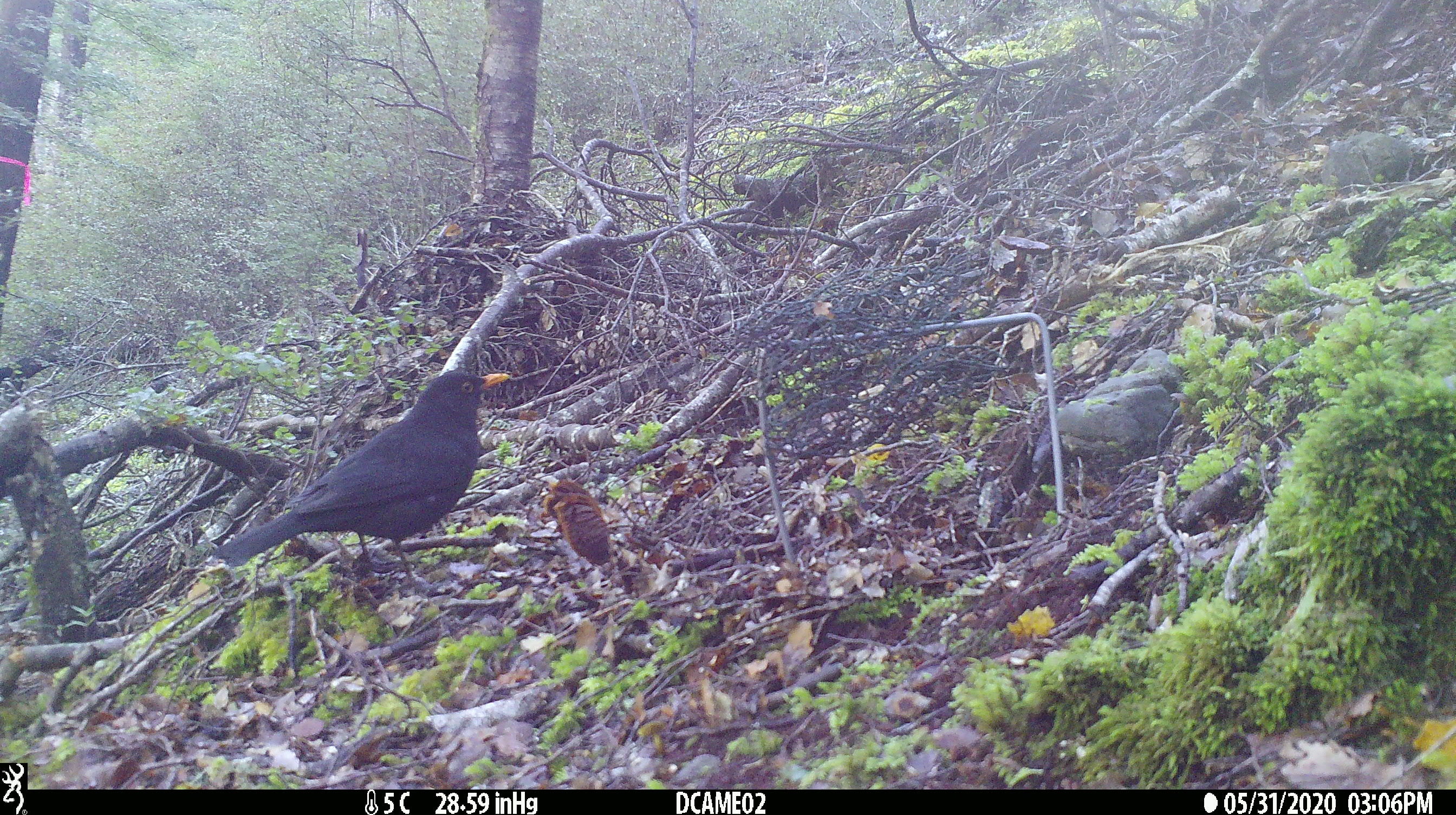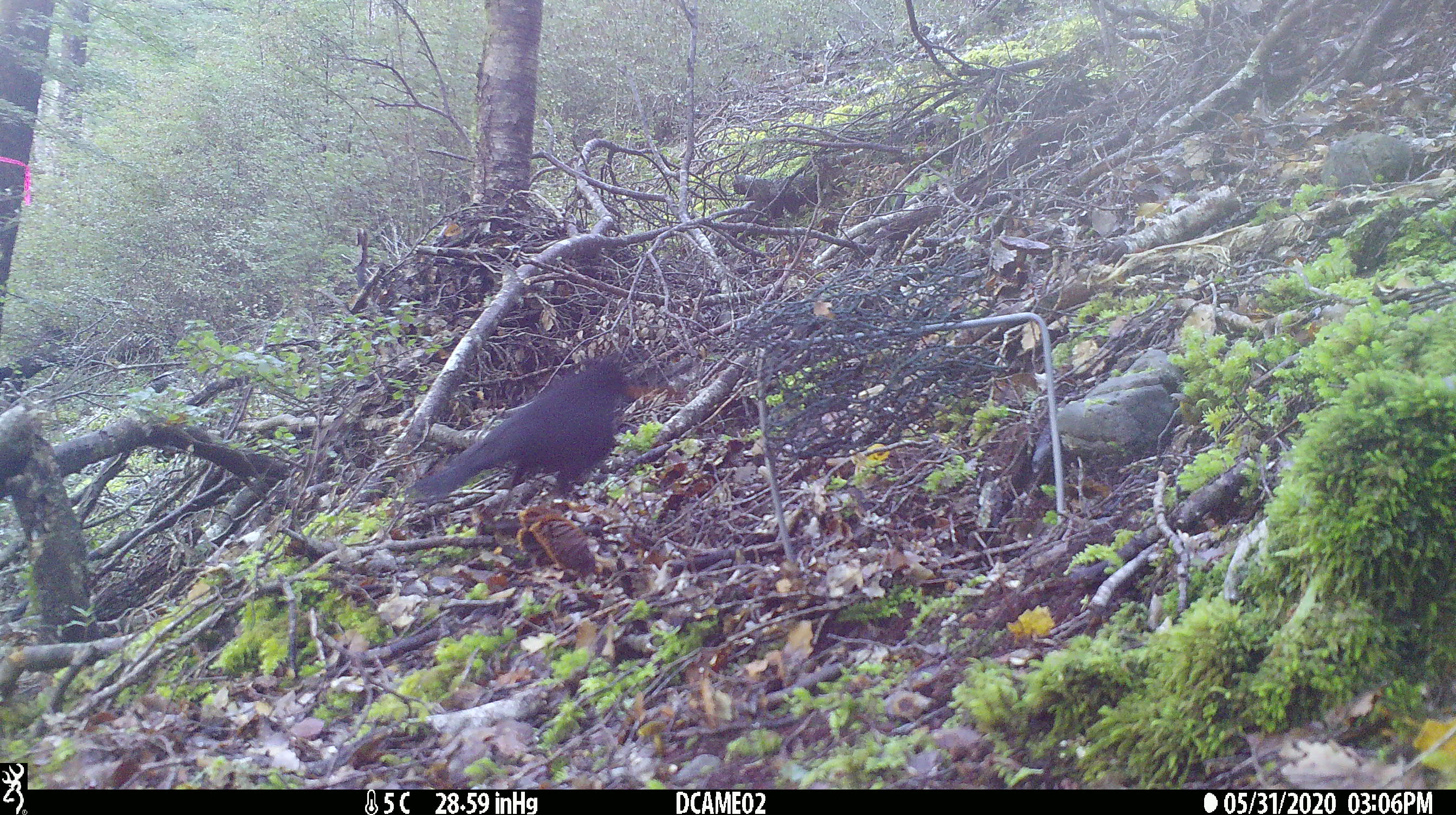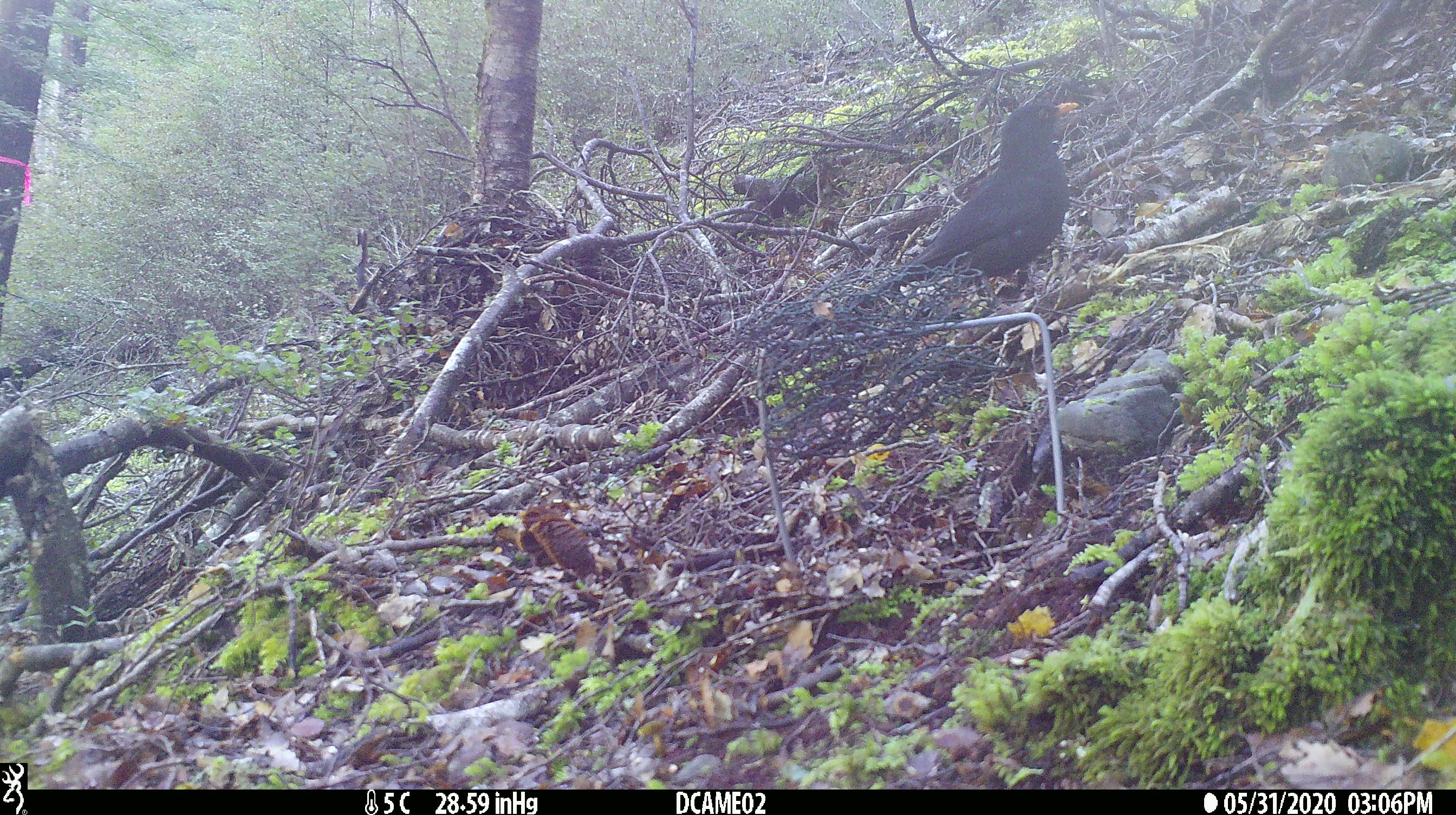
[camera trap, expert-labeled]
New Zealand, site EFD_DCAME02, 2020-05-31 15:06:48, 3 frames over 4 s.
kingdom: Animalia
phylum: Chordata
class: Aves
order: Passeriformes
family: Turdidae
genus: Turdus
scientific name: Turdus merula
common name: eurasian blackbird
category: blackbird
Blackbird (eurasian blackbird) (Turdus merula).